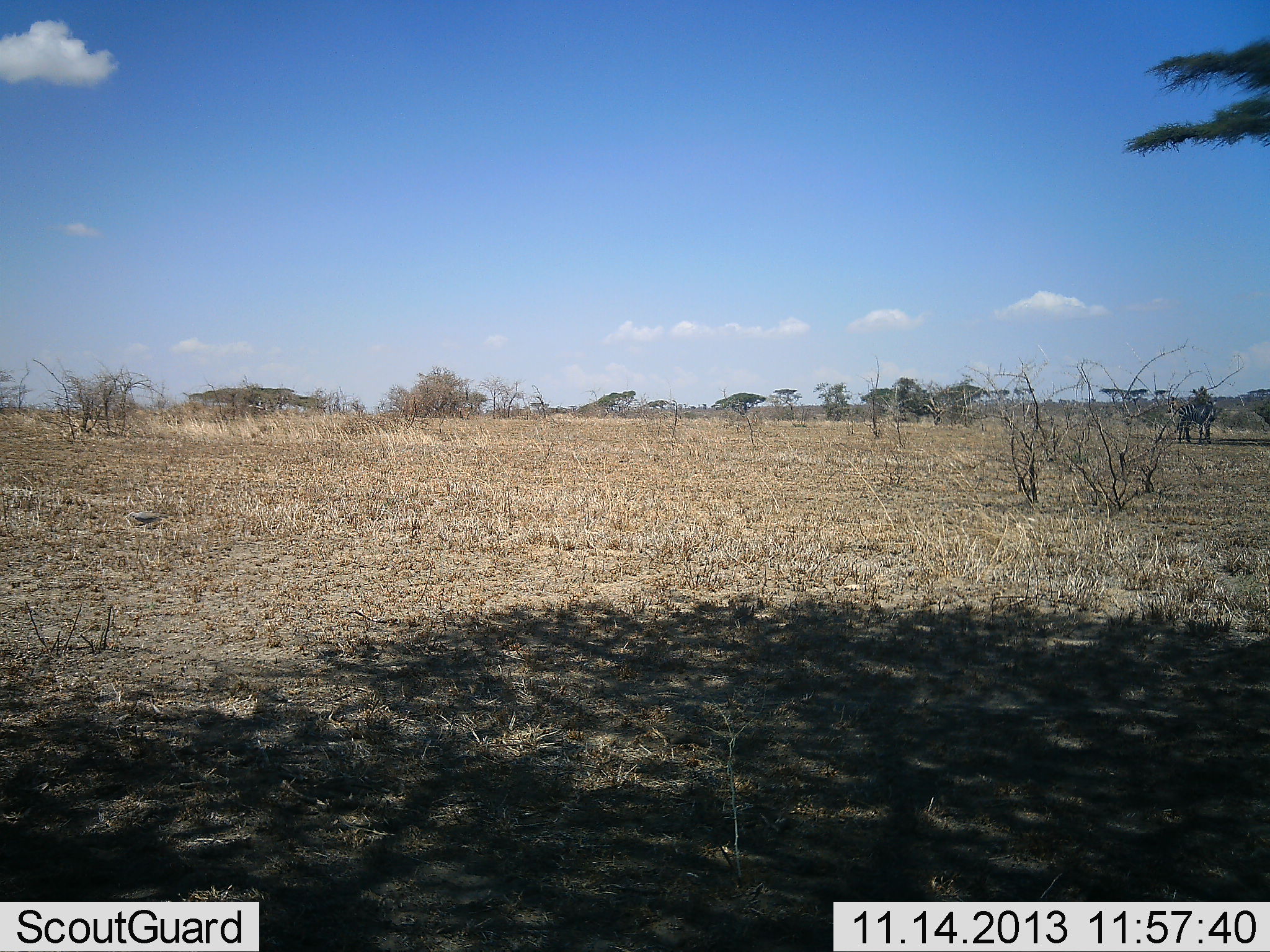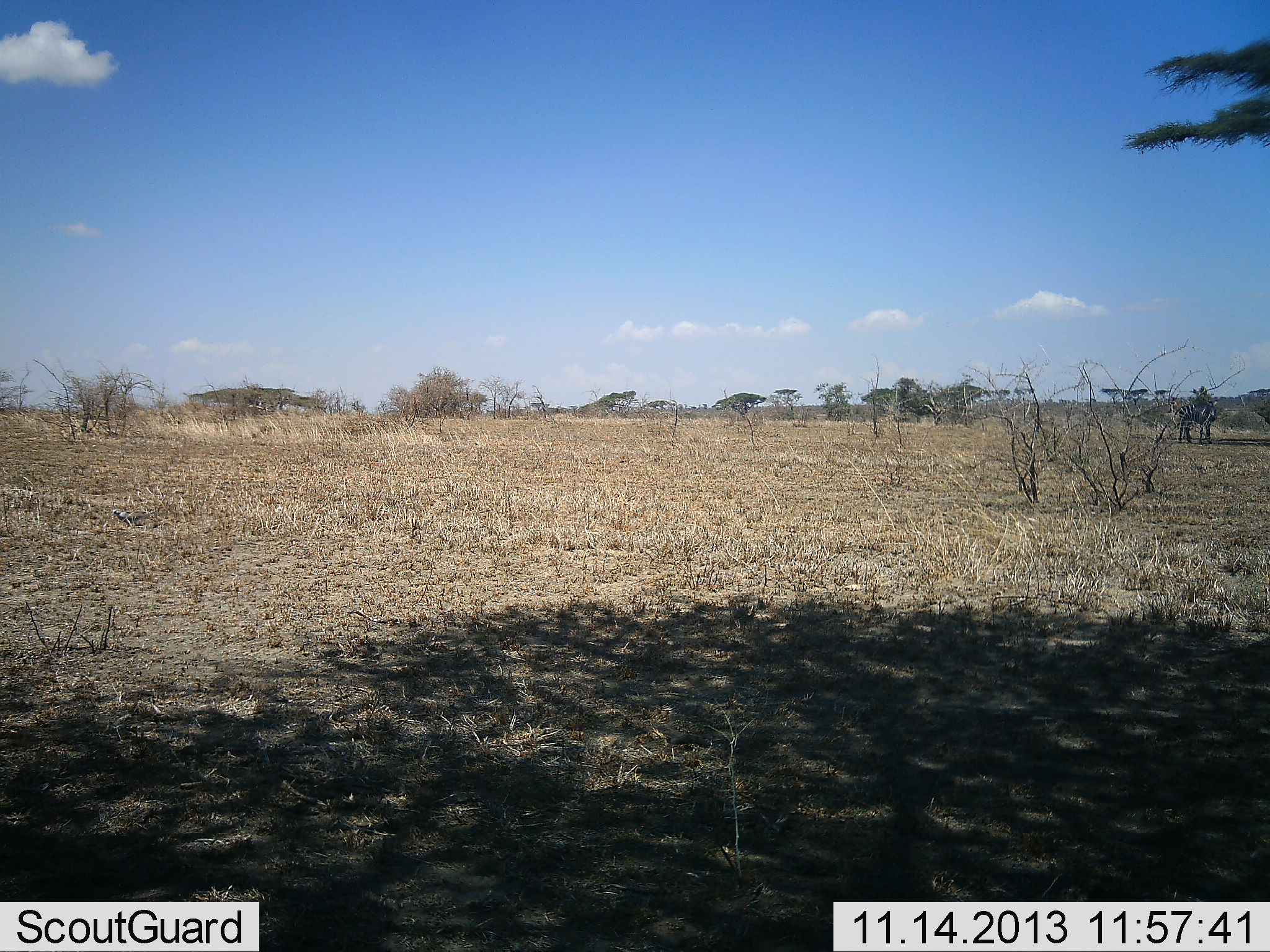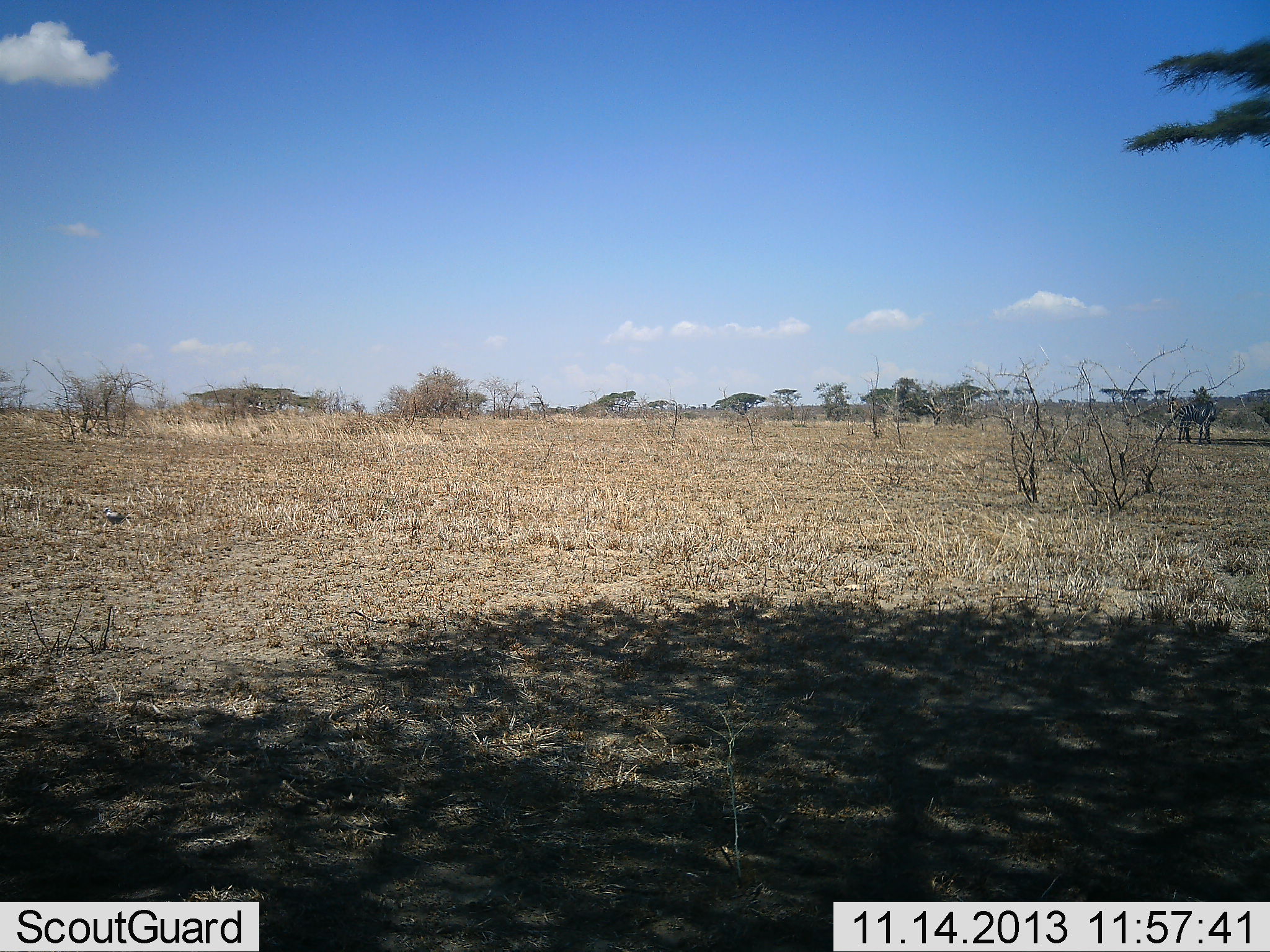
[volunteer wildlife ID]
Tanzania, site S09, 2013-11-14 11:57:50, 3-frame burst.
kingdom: Animalia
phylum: Chordata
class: Aves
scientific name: Aves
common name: bird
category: otherbird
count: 1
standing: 0%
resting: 0%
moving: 100%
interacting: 0%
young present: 0%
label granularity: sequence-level